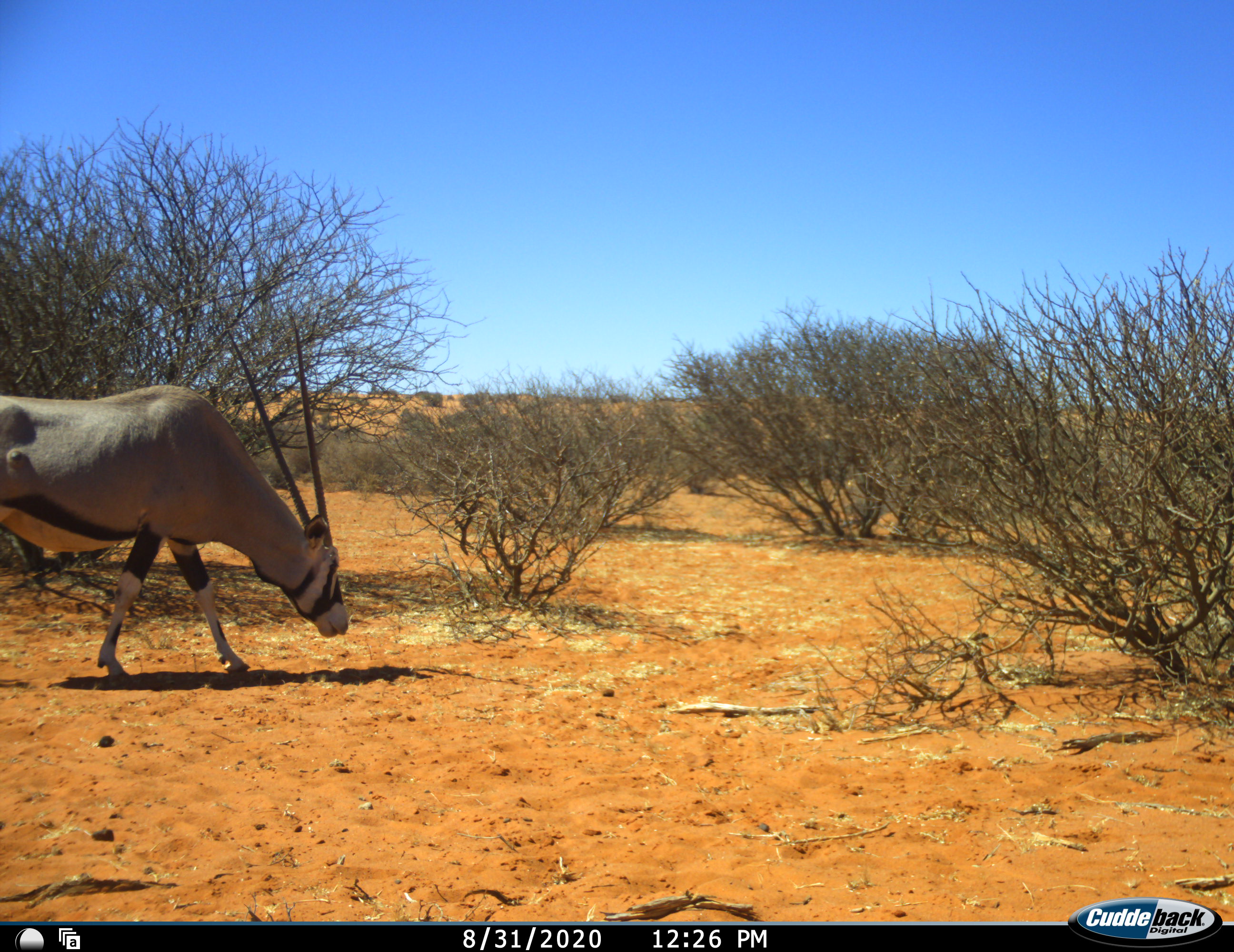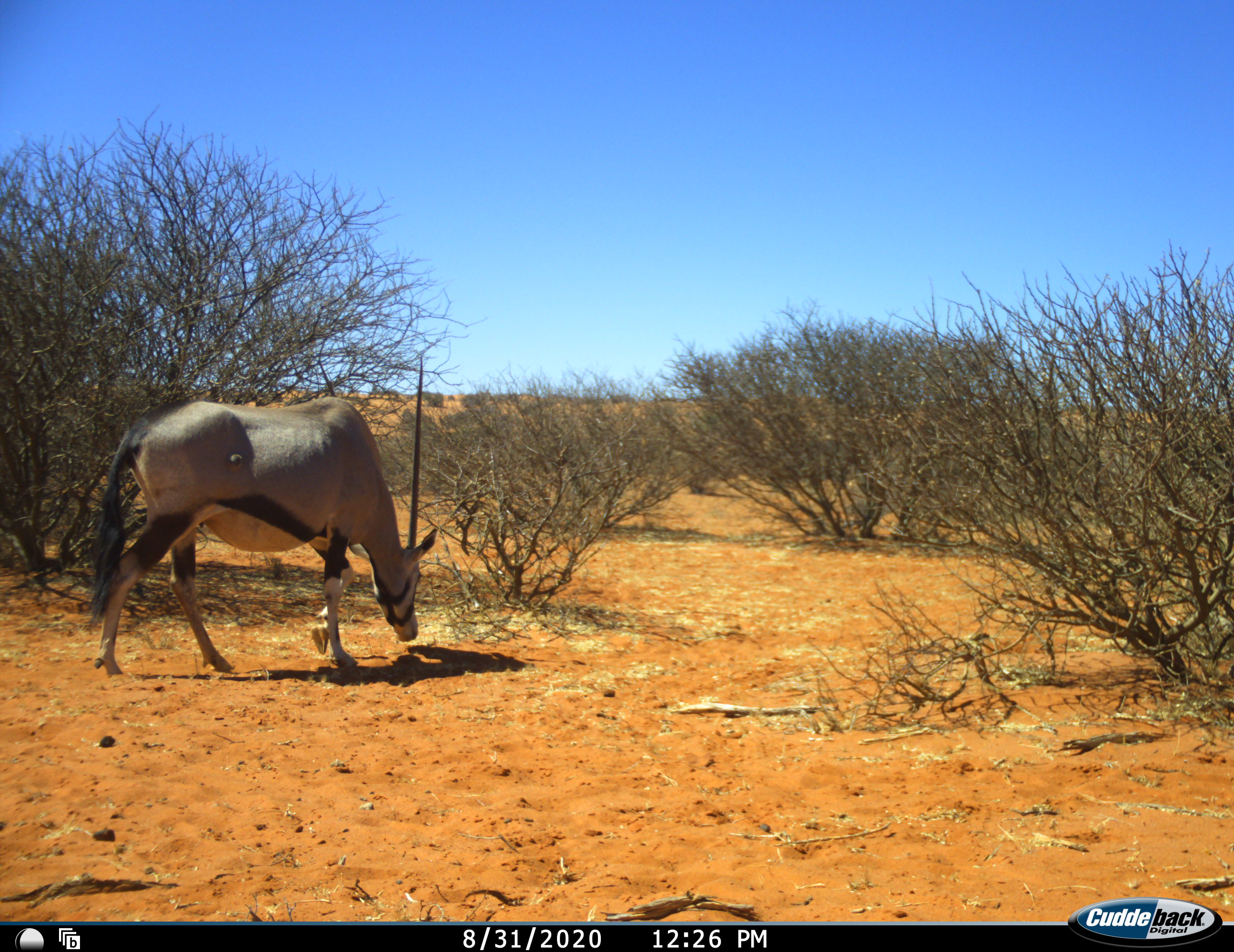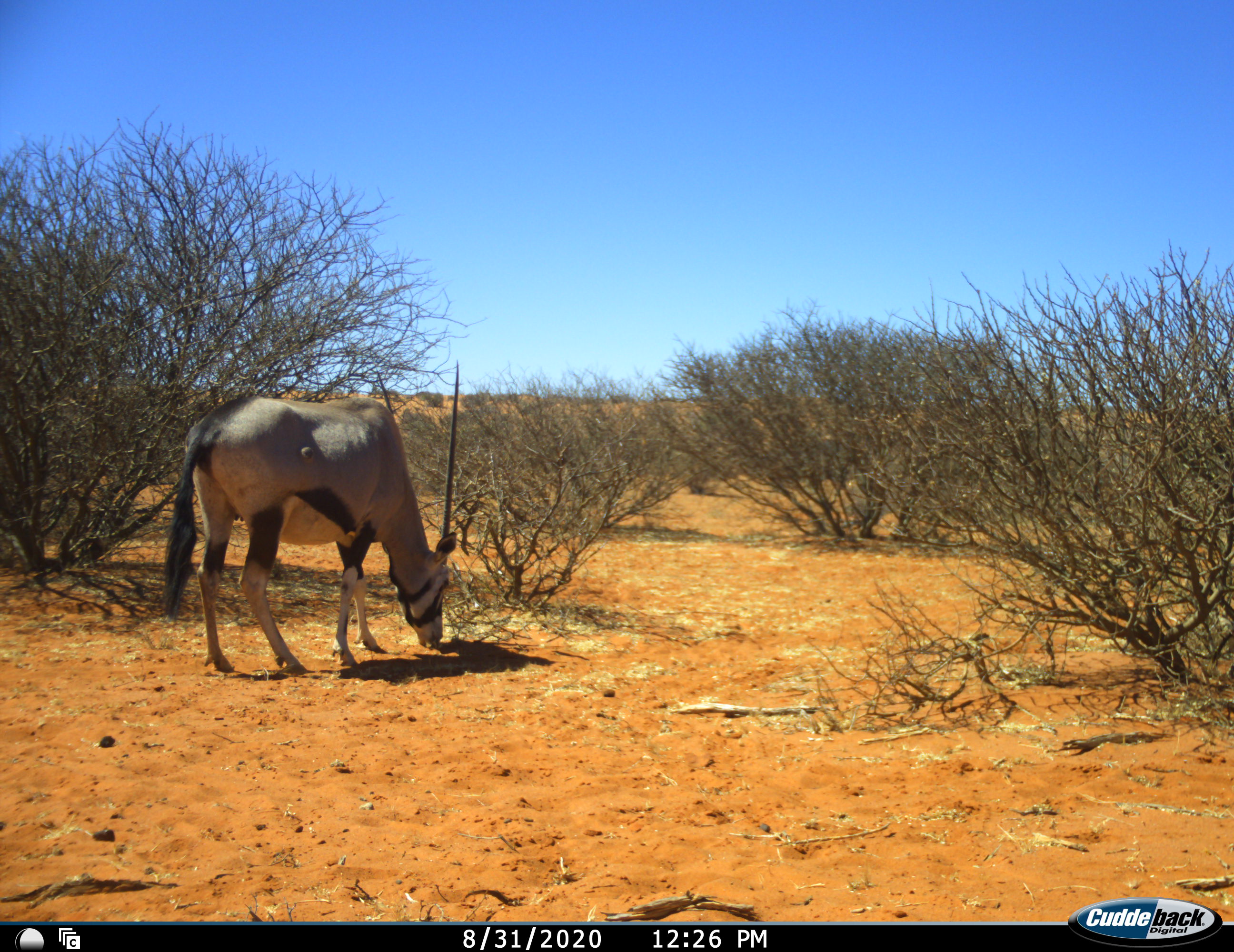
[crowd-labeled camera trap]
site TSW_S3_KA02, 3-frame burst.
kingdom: Animalia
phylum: Chordata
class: Mammalia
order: Artiodactyla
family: Bovidae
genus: Oryx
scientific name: Oryx gazella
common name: gemsbok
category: oryx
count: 1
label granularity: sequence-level